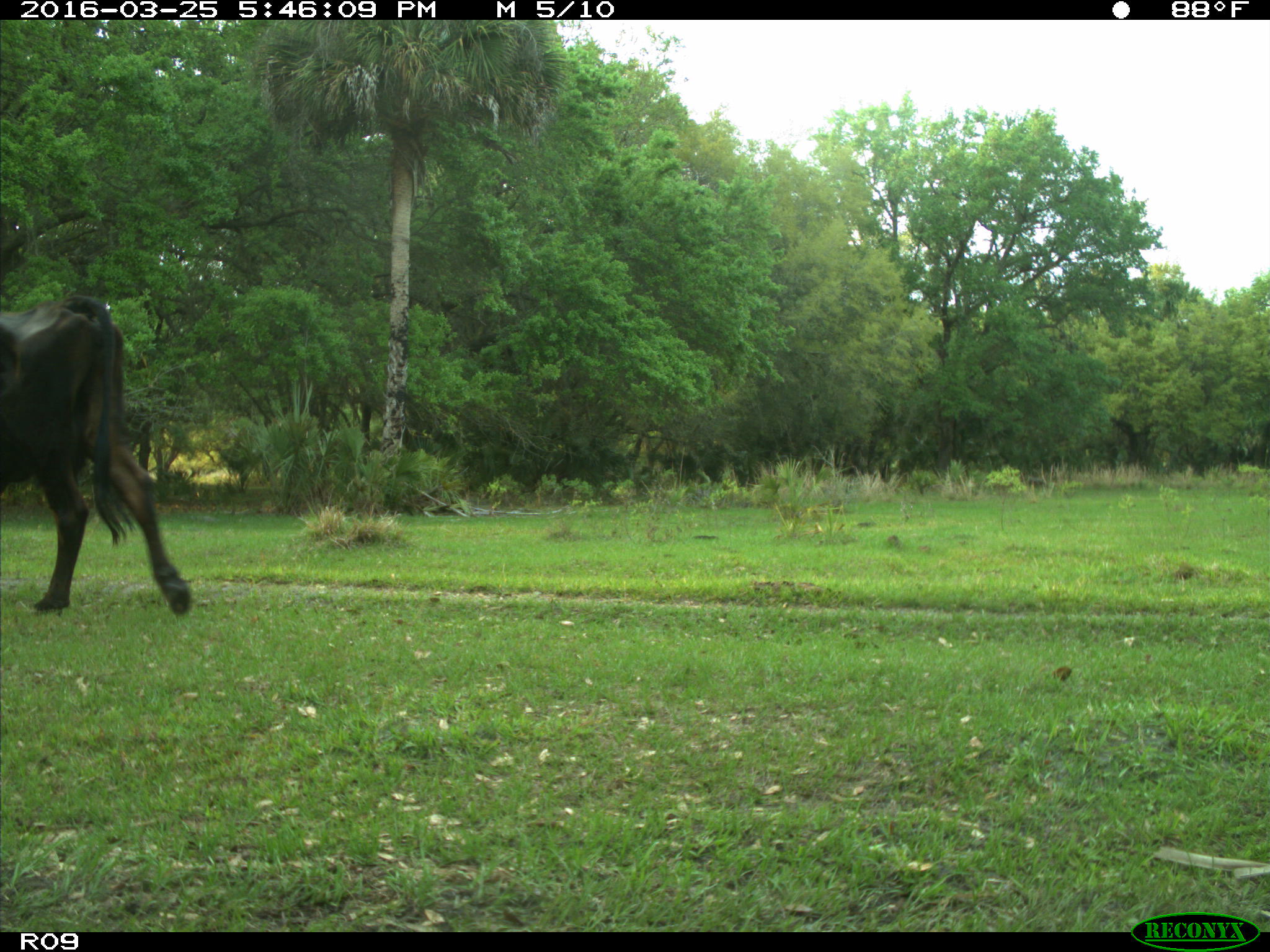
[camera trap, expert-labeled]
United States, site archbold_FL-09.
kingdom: Animalia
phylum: Chordata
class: Mammalia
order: Artiodactyla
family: Bovidae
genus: Bos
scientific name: Bos taurus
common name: domestic cow